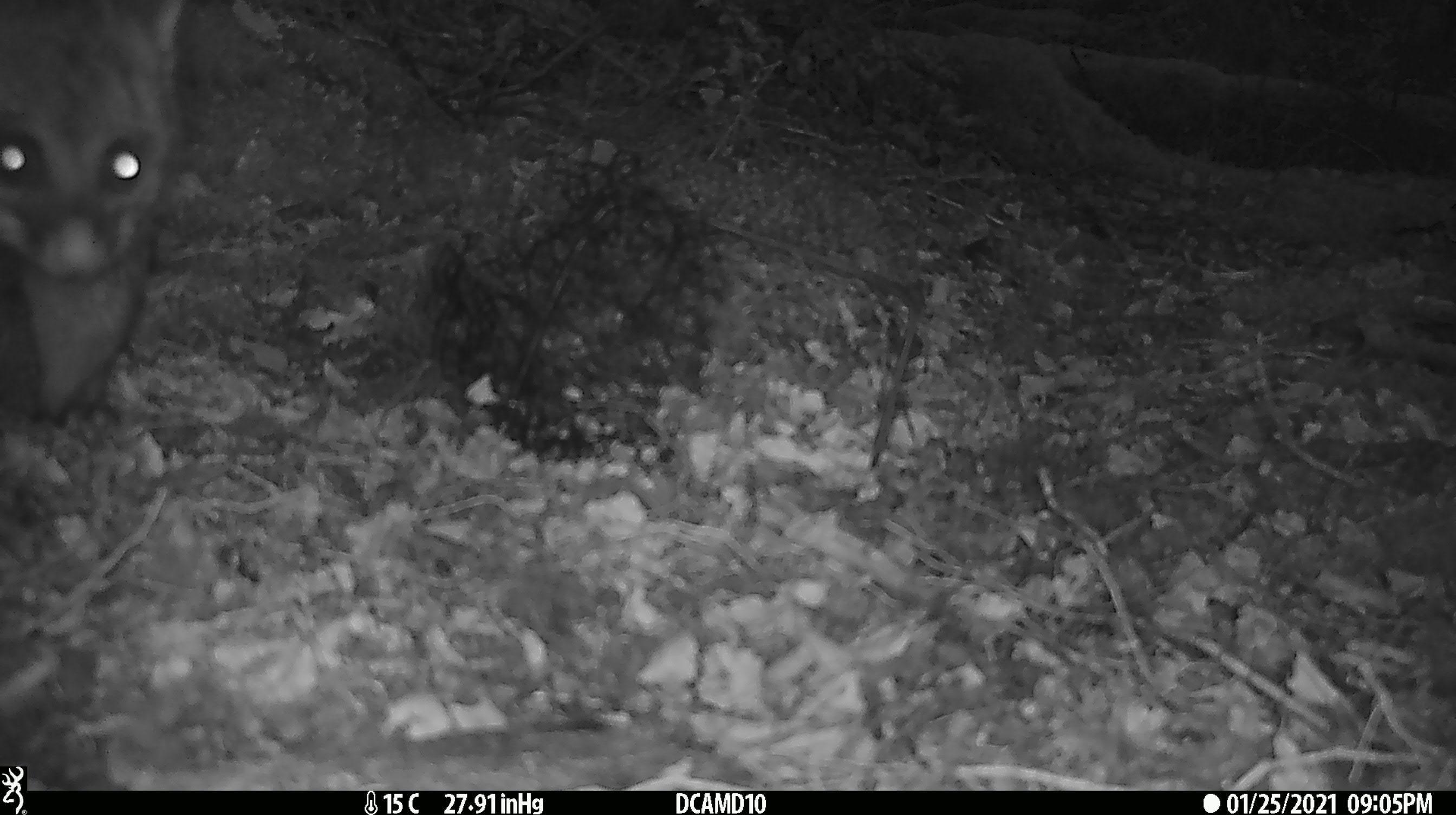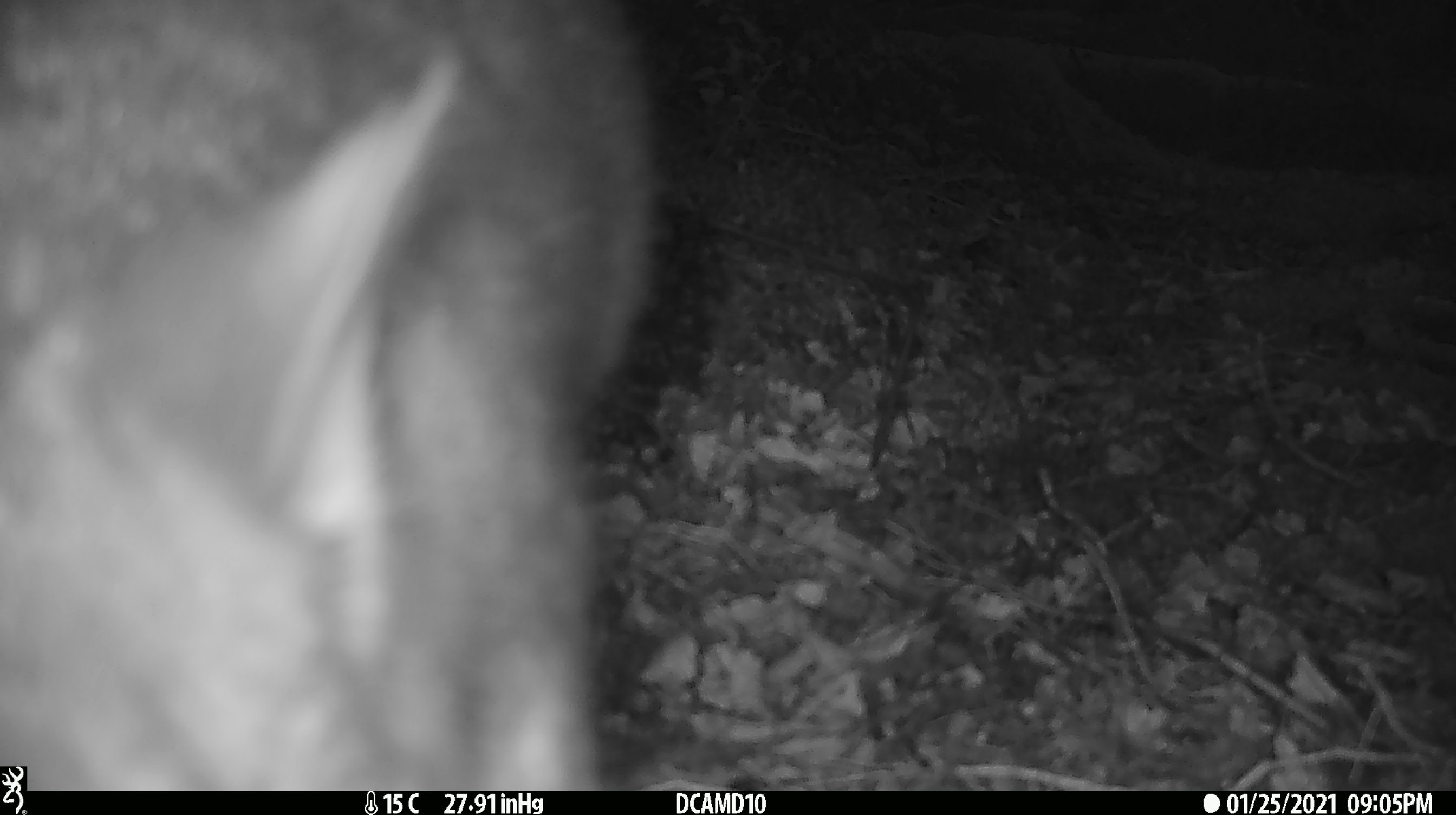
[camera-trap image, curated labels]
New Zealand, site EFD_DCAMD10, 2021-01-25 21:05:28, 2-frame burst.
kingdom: Animalia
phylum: Chordata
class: Mammalia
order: Diprotodontia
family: Phalangeridae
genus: Trichosurus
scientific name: Trichosurus vulpecula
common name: common brushtail possum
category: possum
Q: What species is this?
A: Possum (common brushtail possum) (Trichosurus vulpecula).